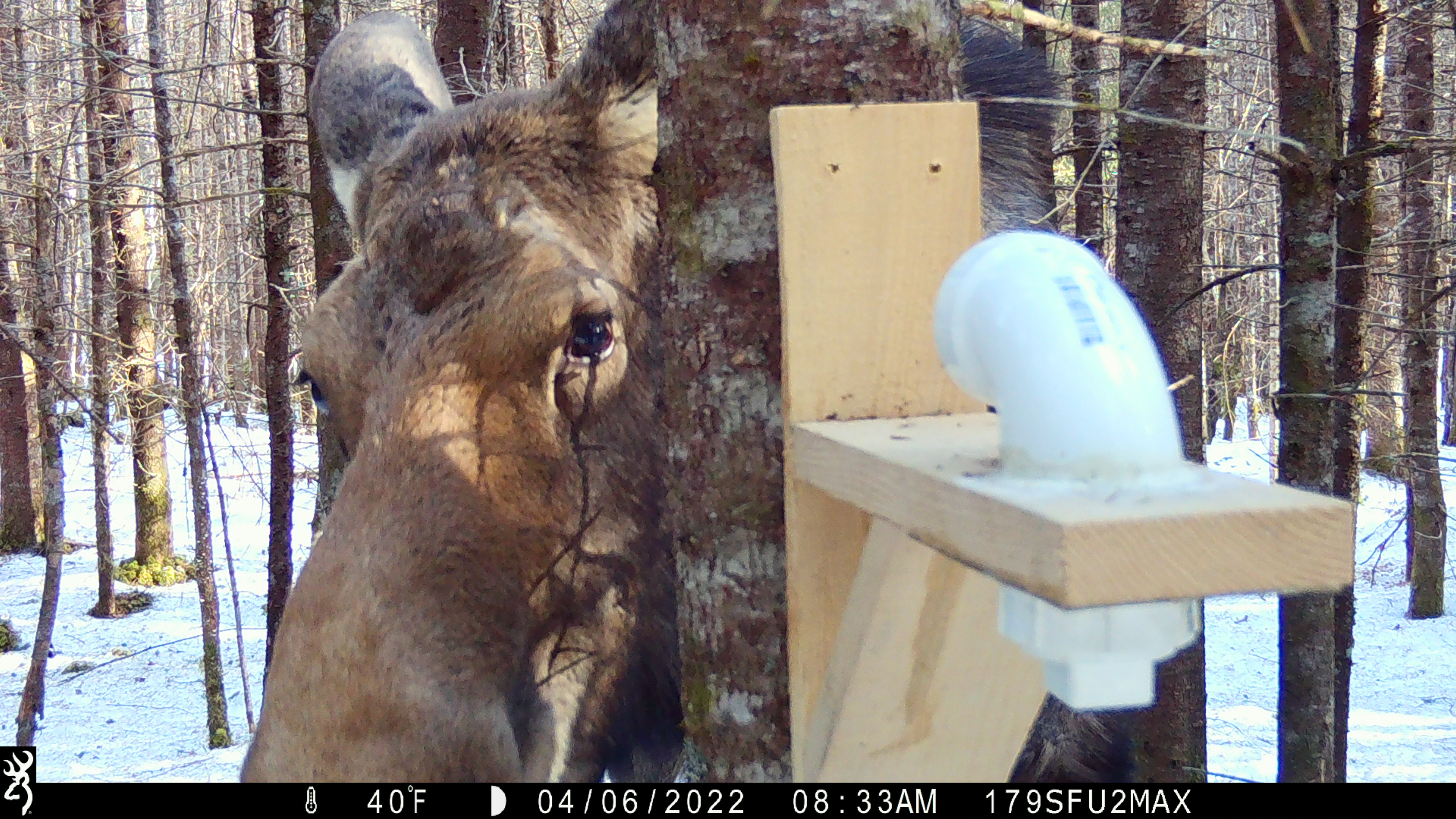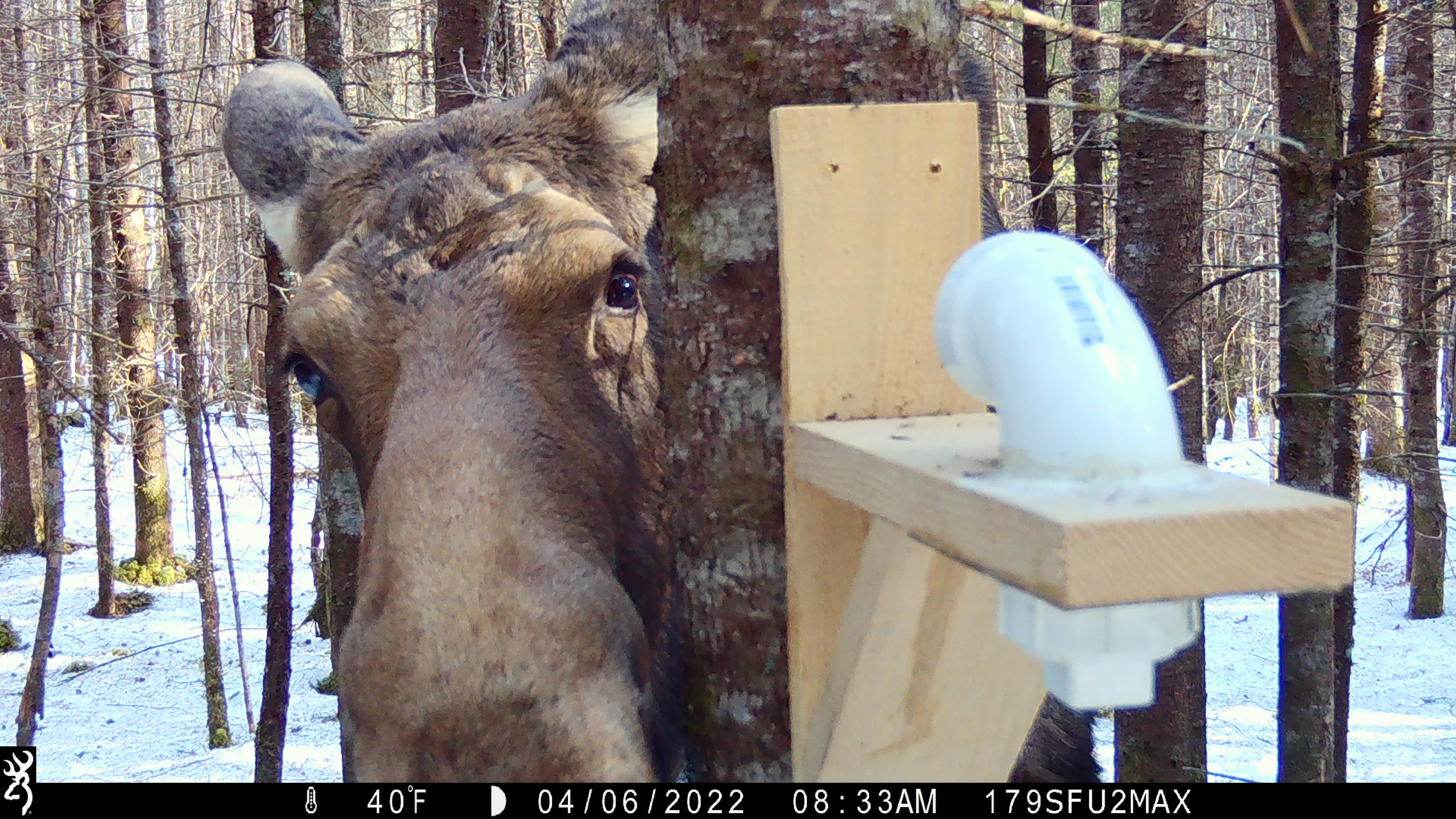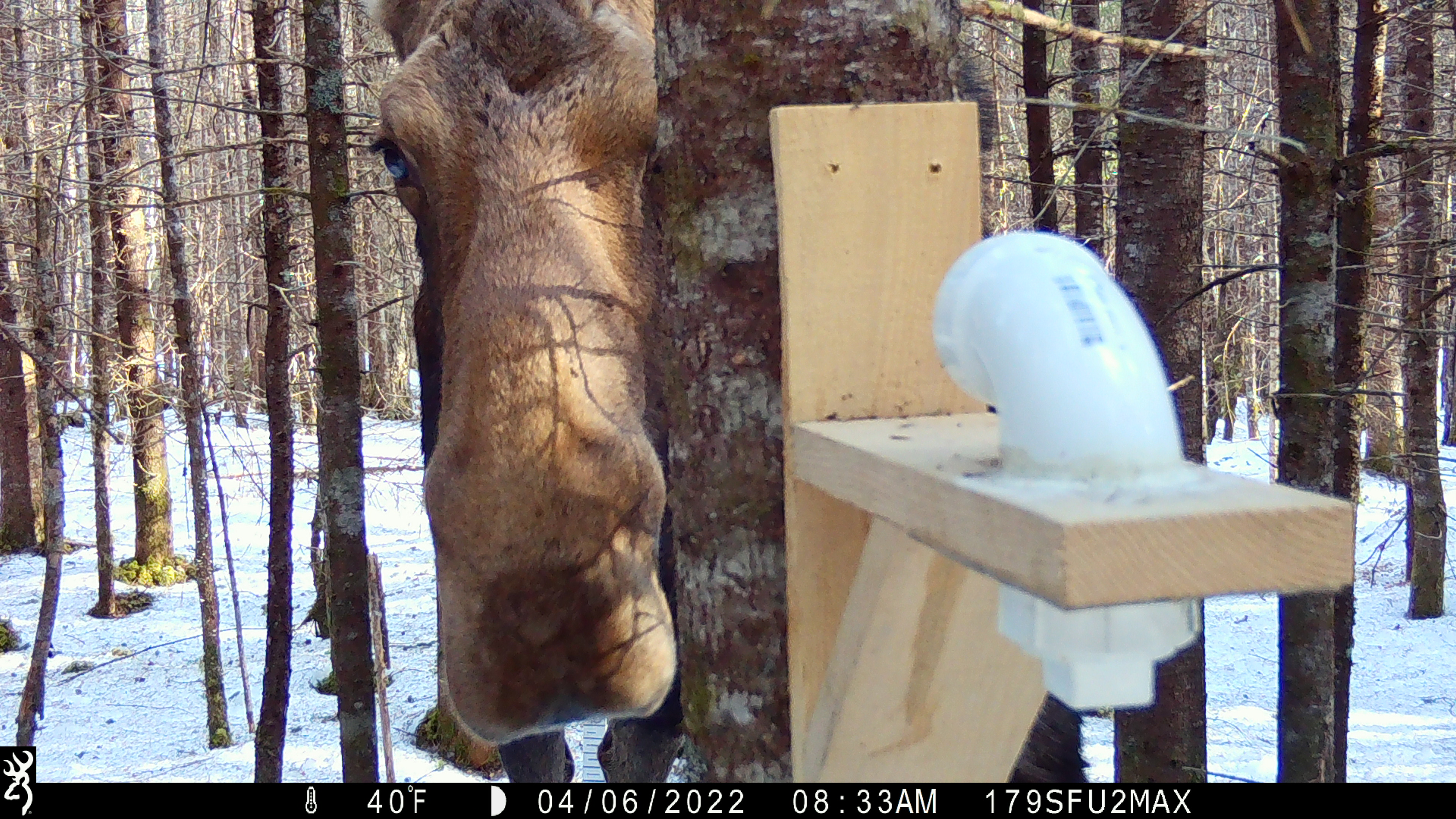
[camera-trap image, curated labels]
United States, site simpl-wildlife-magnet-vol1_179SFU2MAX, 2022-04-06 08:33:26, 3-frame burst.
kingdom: Animalia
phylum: Chordata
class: Mammalia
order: Artiodactyla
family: Cervidae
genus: Alces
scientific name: Alces alces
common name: moose